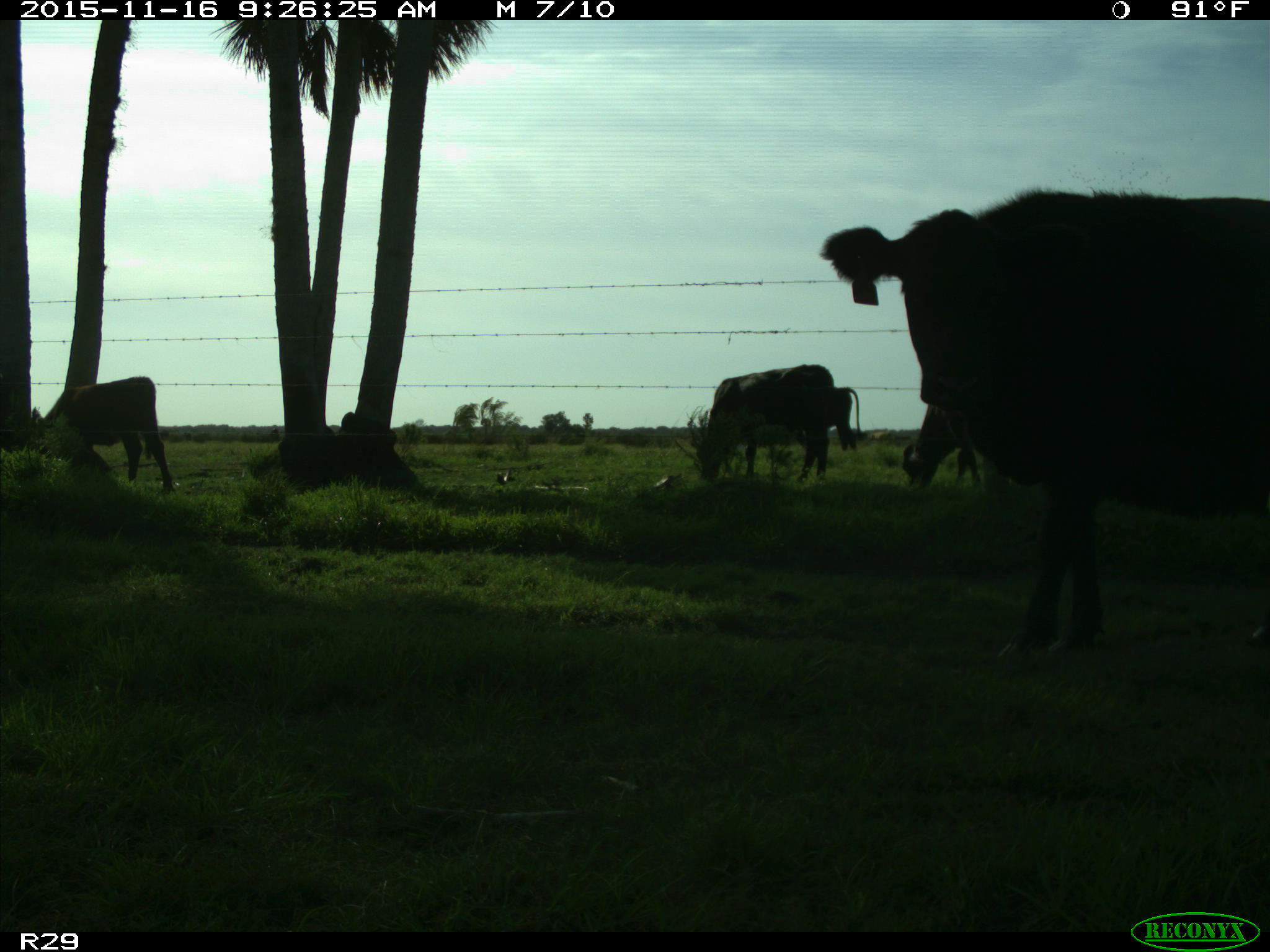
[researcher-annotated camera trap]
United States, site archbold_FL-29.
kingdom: Animalia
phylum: Chordata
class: Mammalia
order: Artiodactyla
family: Bovidae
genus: Bos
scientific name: Bos taurus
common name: domestic cow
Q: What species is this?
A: Bos taurus (domestic cow).